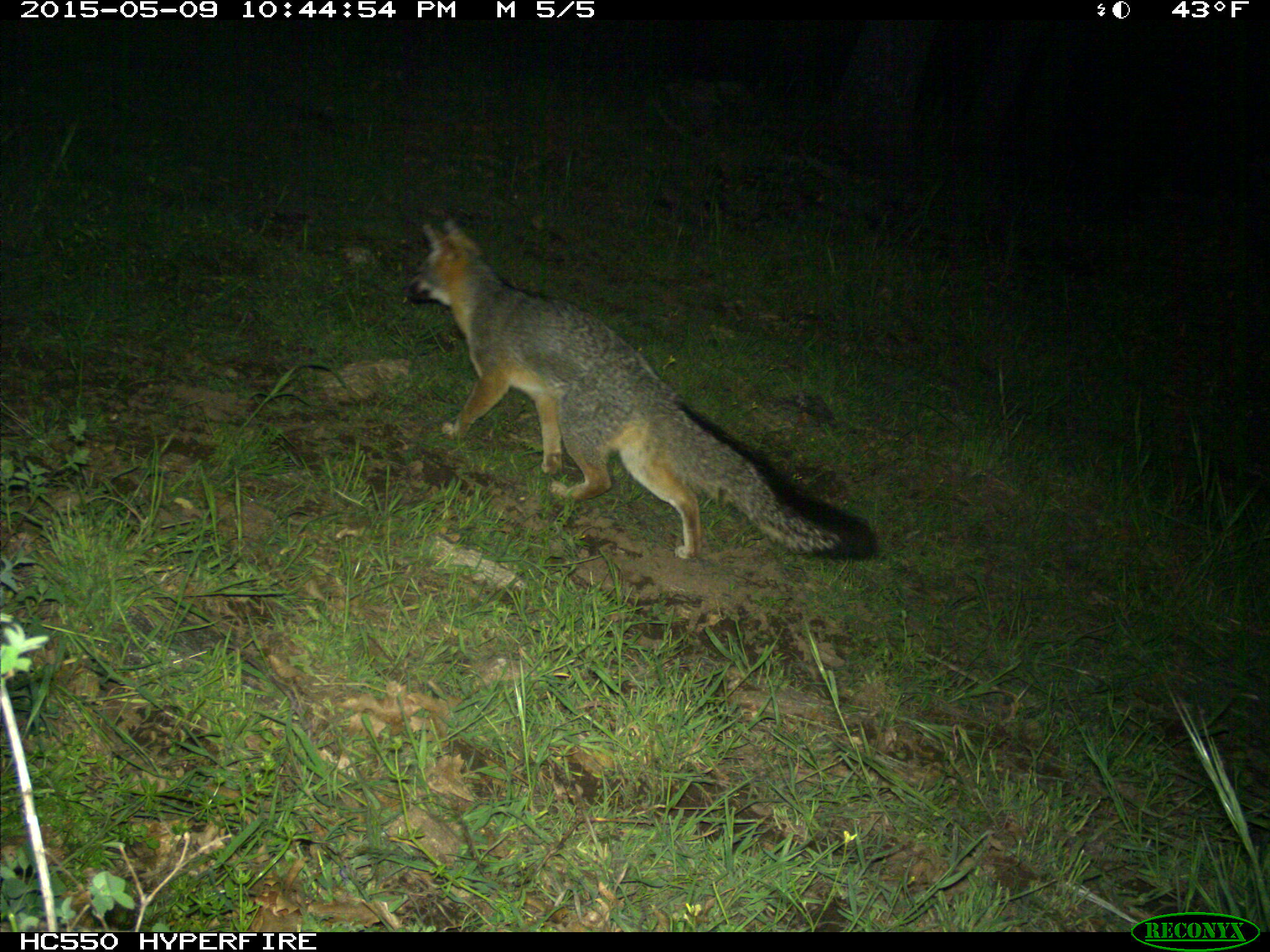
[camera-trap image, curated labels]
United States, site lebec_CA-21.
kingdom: Animalia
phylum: Chordata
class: Mammalia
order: Carnivora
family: Canidae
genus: Urocyon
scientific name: Urocyon cinereoargenteus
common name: gray fox